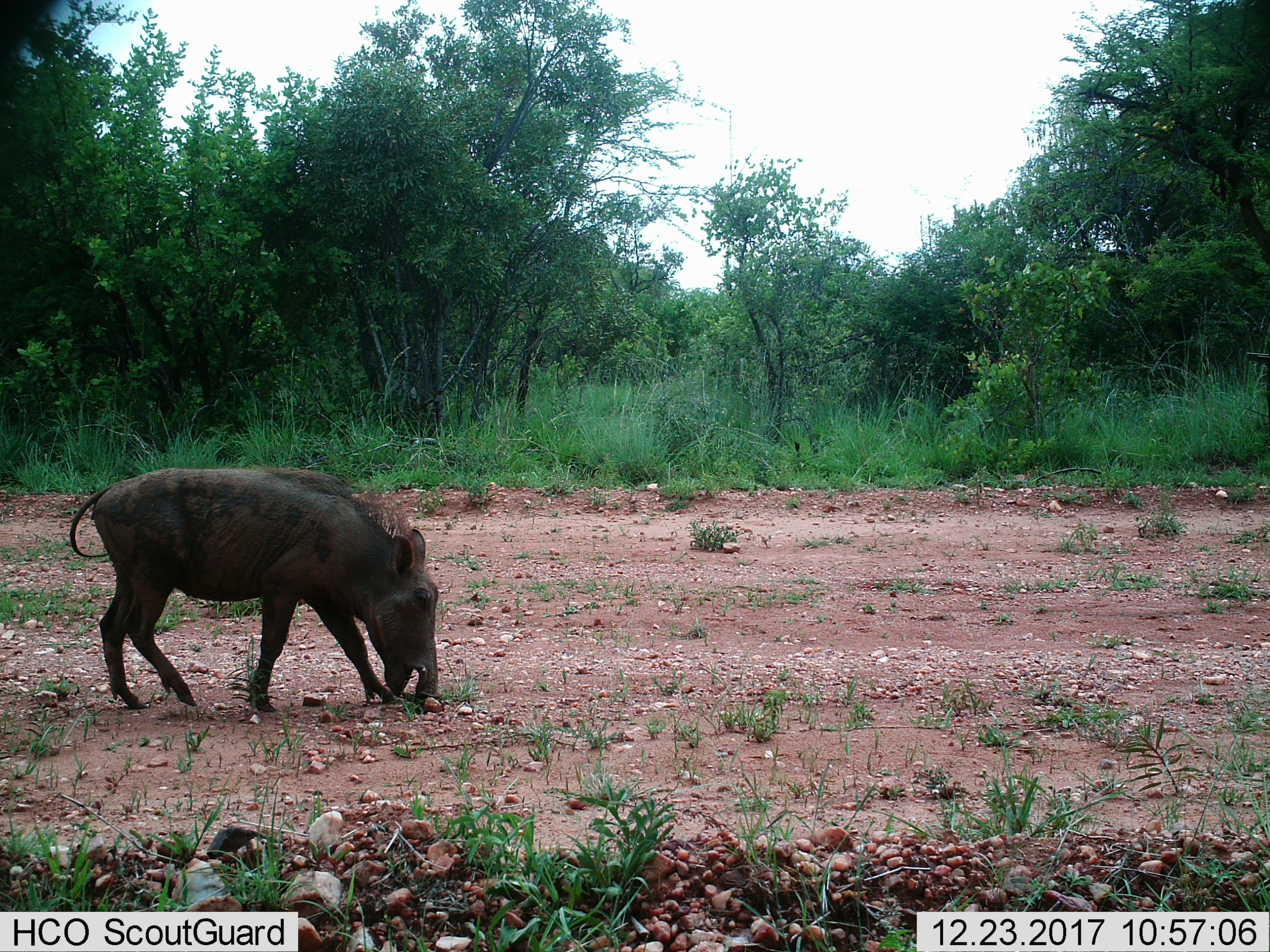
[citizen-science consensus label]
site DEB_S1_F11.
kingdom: Animalia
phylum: Chordata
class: Mammalia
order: Artiodactyla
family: Suidae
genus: Phacochoerus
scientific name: Phacochoerus africanus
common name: warthog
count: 1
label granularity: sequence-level